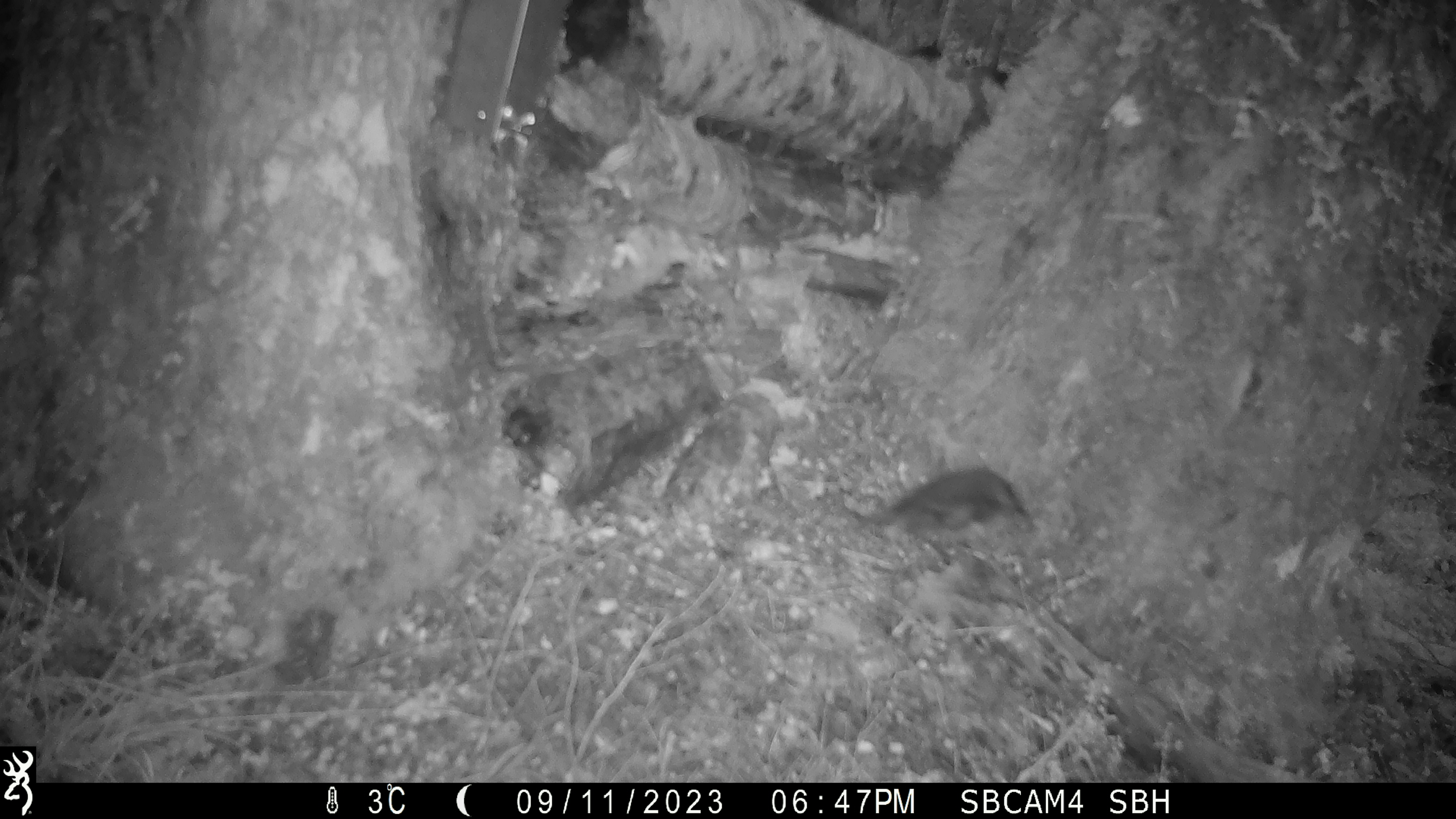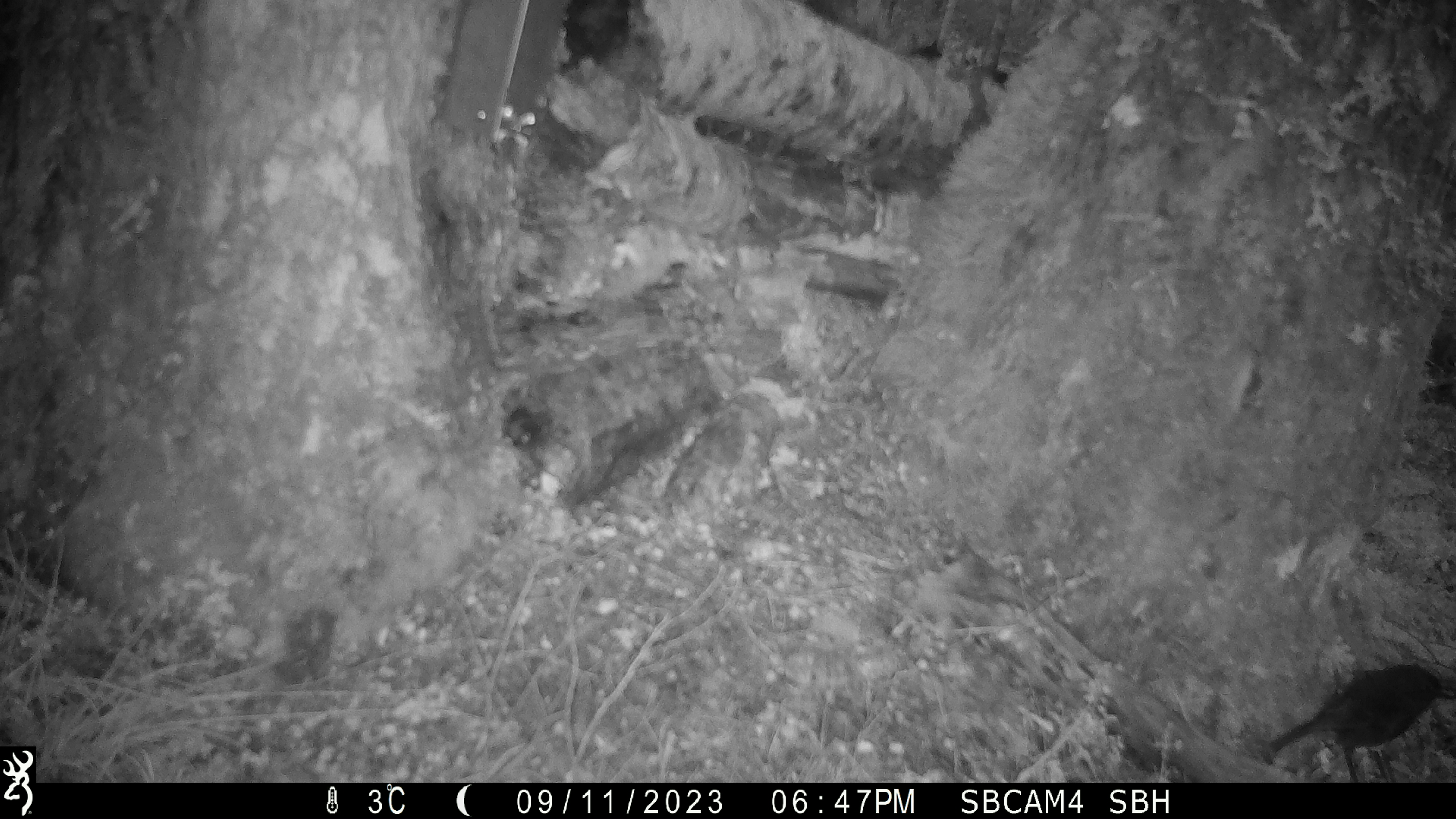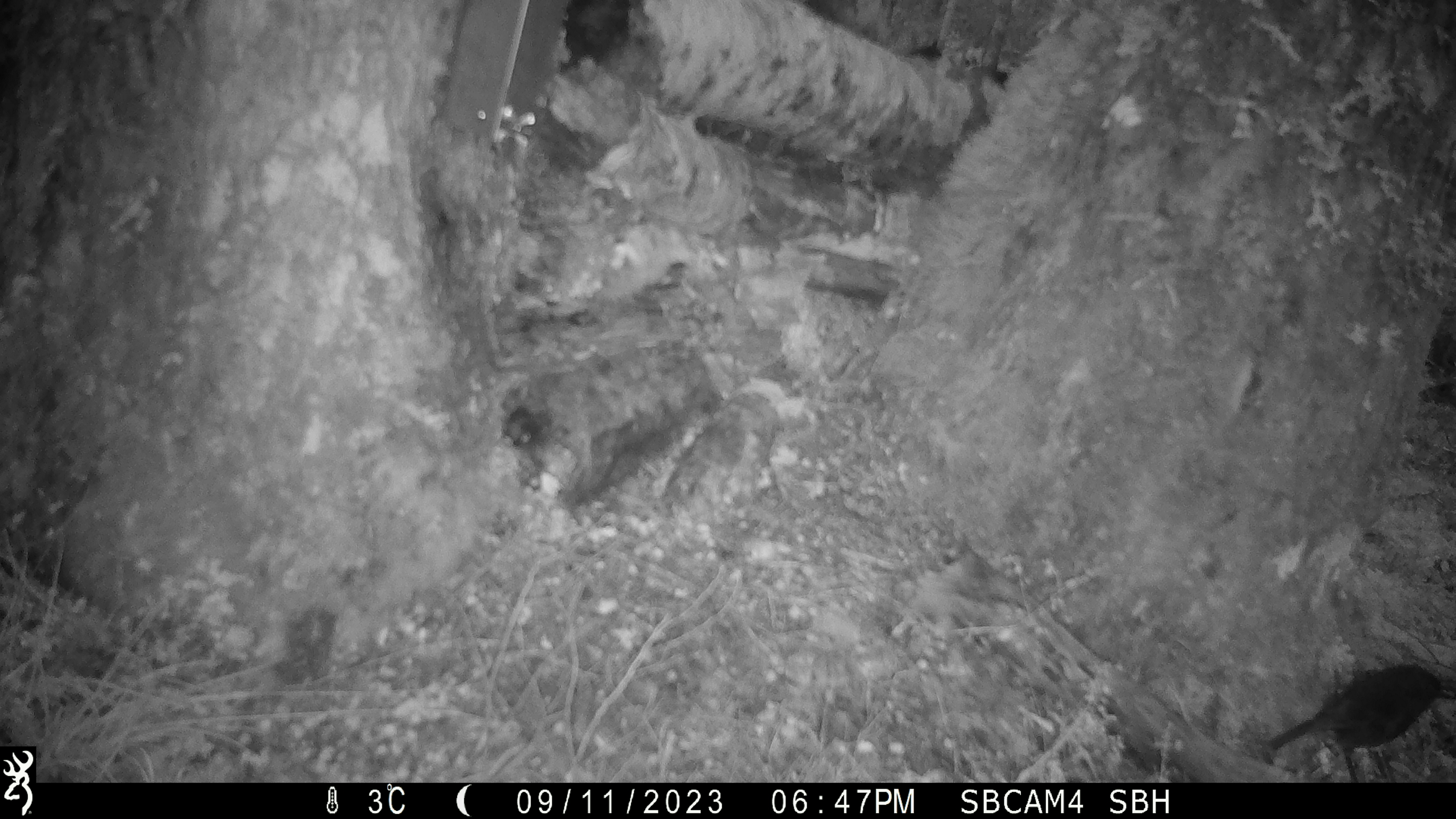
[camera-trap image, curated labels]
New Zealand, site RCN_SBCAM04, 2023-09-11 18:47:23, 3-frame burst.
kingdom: Animalia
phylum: Chordata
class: Aves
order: Passeriformes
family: Petroicidae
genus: Petroica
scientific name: Petroica australis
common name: new zealand robin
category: robin